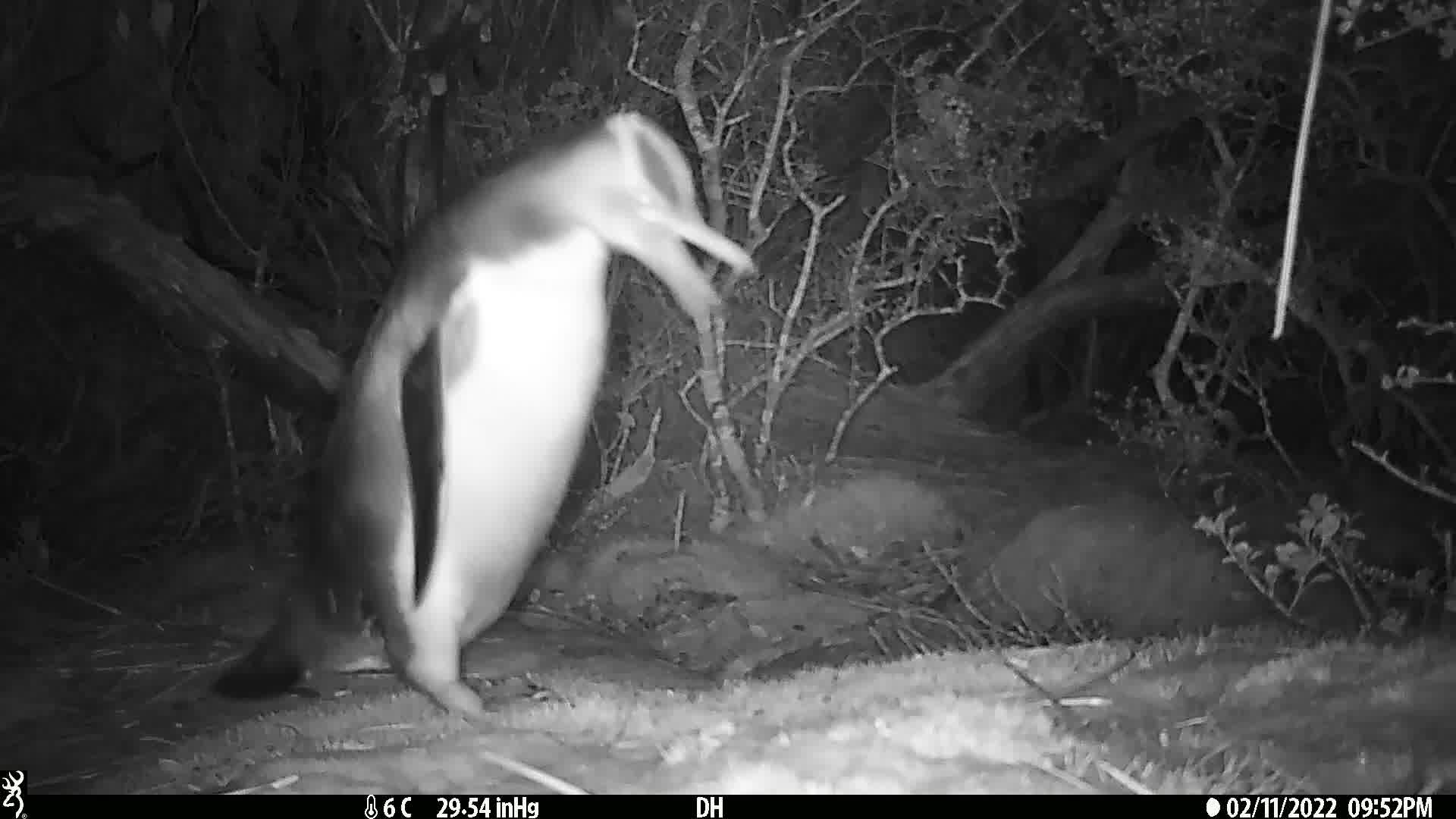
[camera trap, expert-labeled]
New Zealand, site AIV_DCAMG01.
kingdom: Animalia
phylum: Chordata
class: Aves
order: Sphenisciformes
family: Spheniscidae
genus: Megadyptes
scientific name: Megadyptes antipodes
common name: yellow-eyed penguin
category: yellow eyed penguin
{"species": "yellow eyed penguin (yellow-eyed penguin) (Megadyptes antipodes)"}